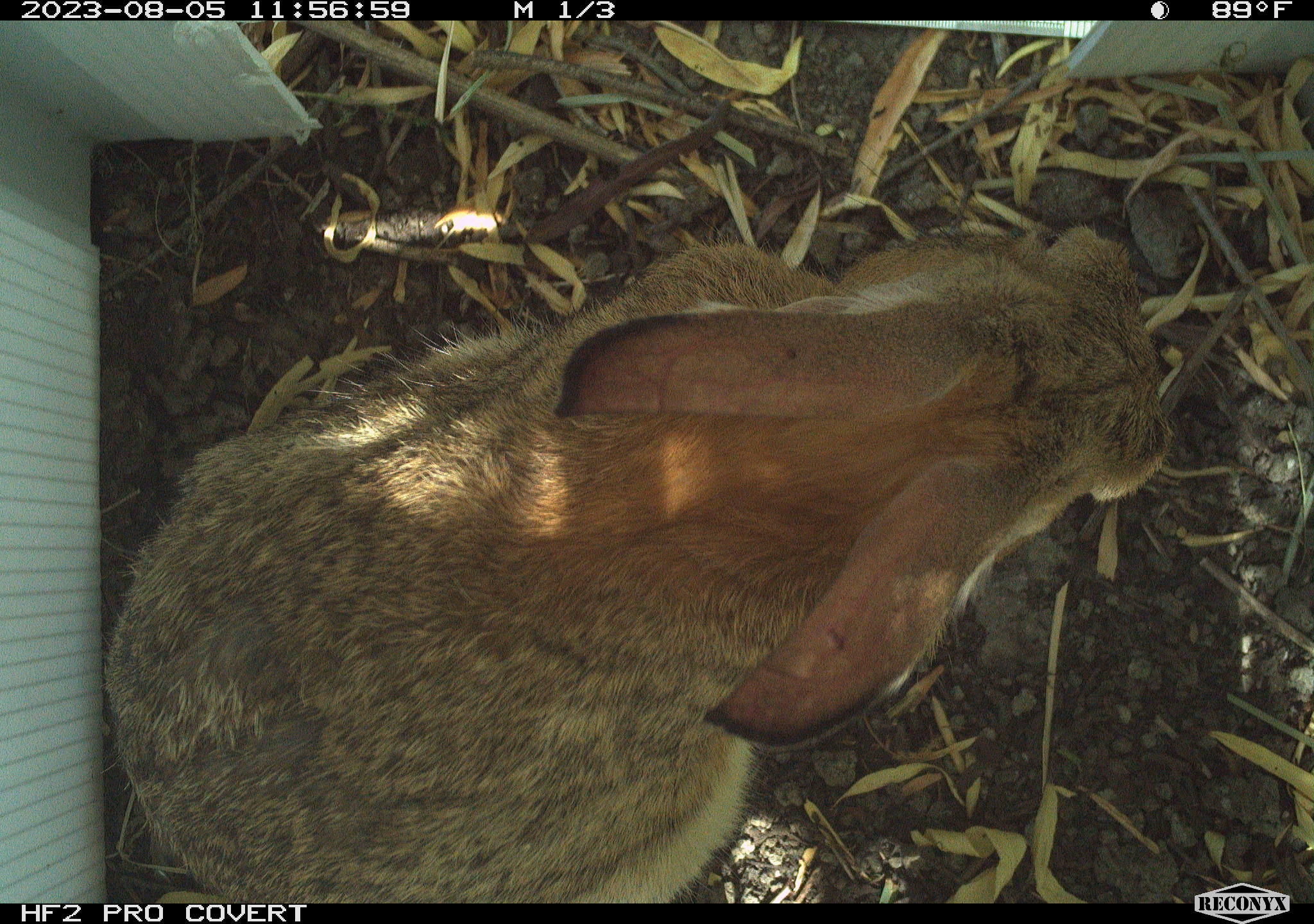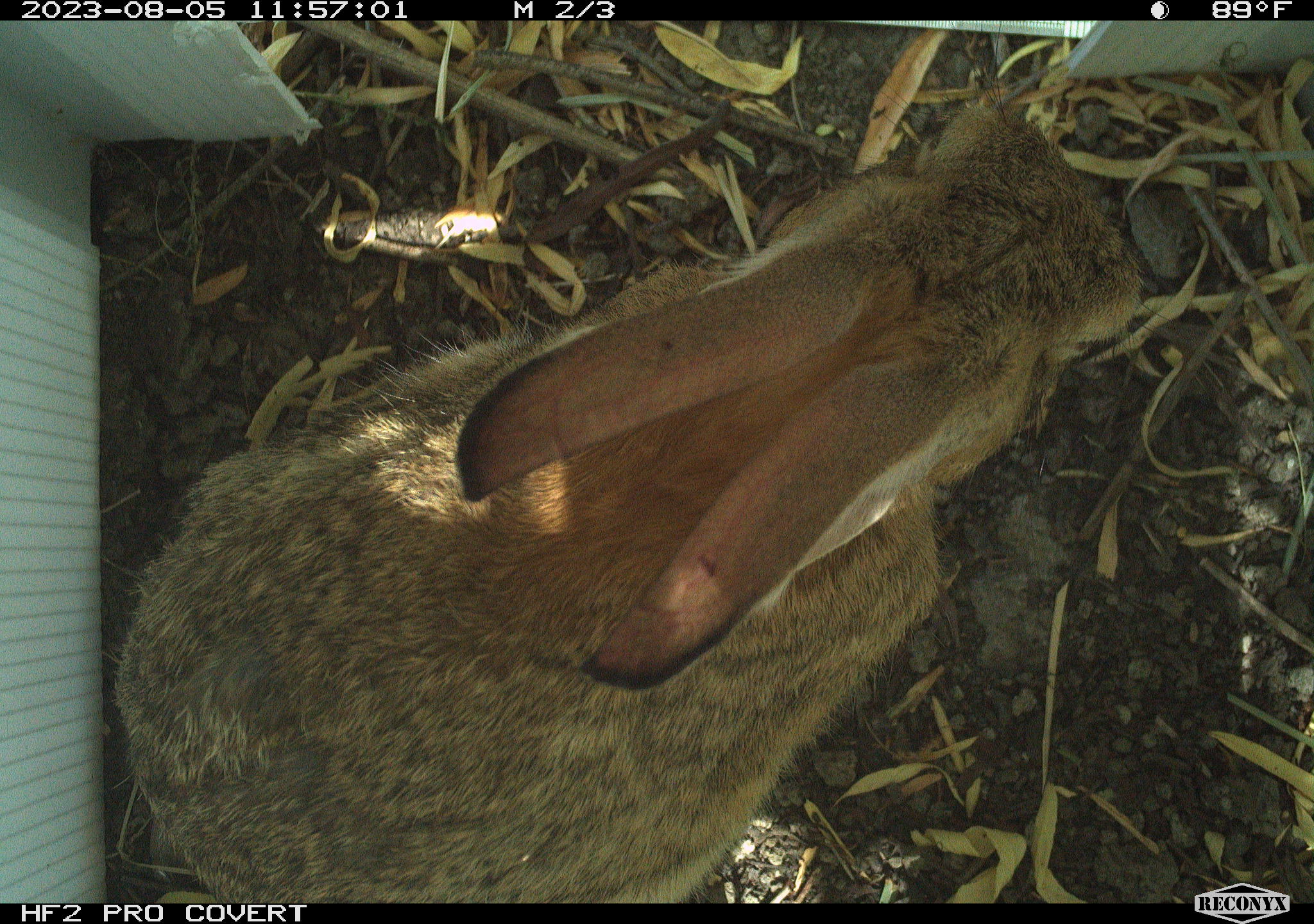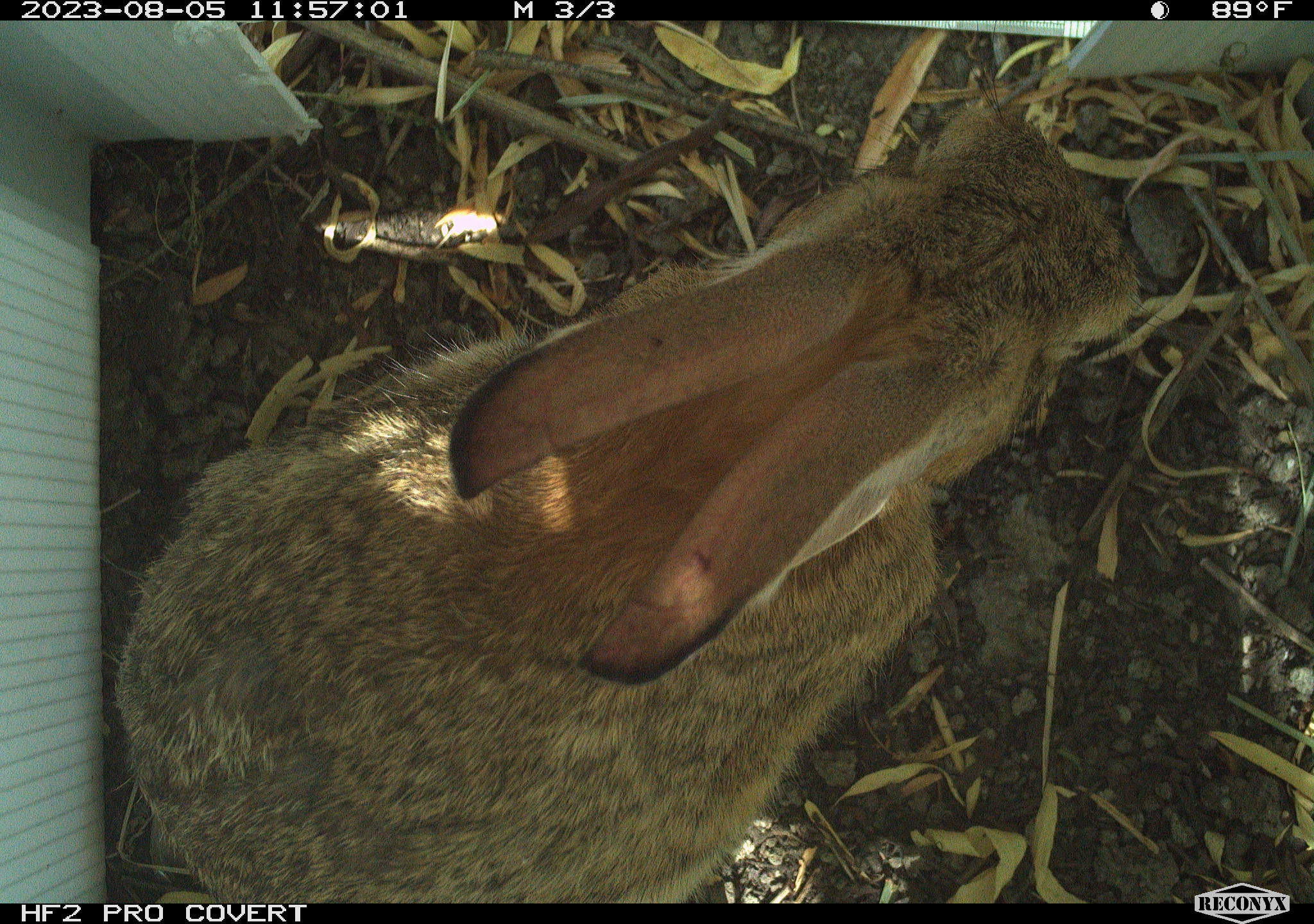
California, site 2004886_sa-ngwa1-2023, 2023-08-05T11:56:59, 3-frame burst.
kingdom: Animalia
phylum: Chordata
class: Mammalia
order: Lagomorpha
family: Leporidae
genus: Sylvilagus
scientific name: Sylvilagus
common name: cottontail rabbits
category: sylvilagus species